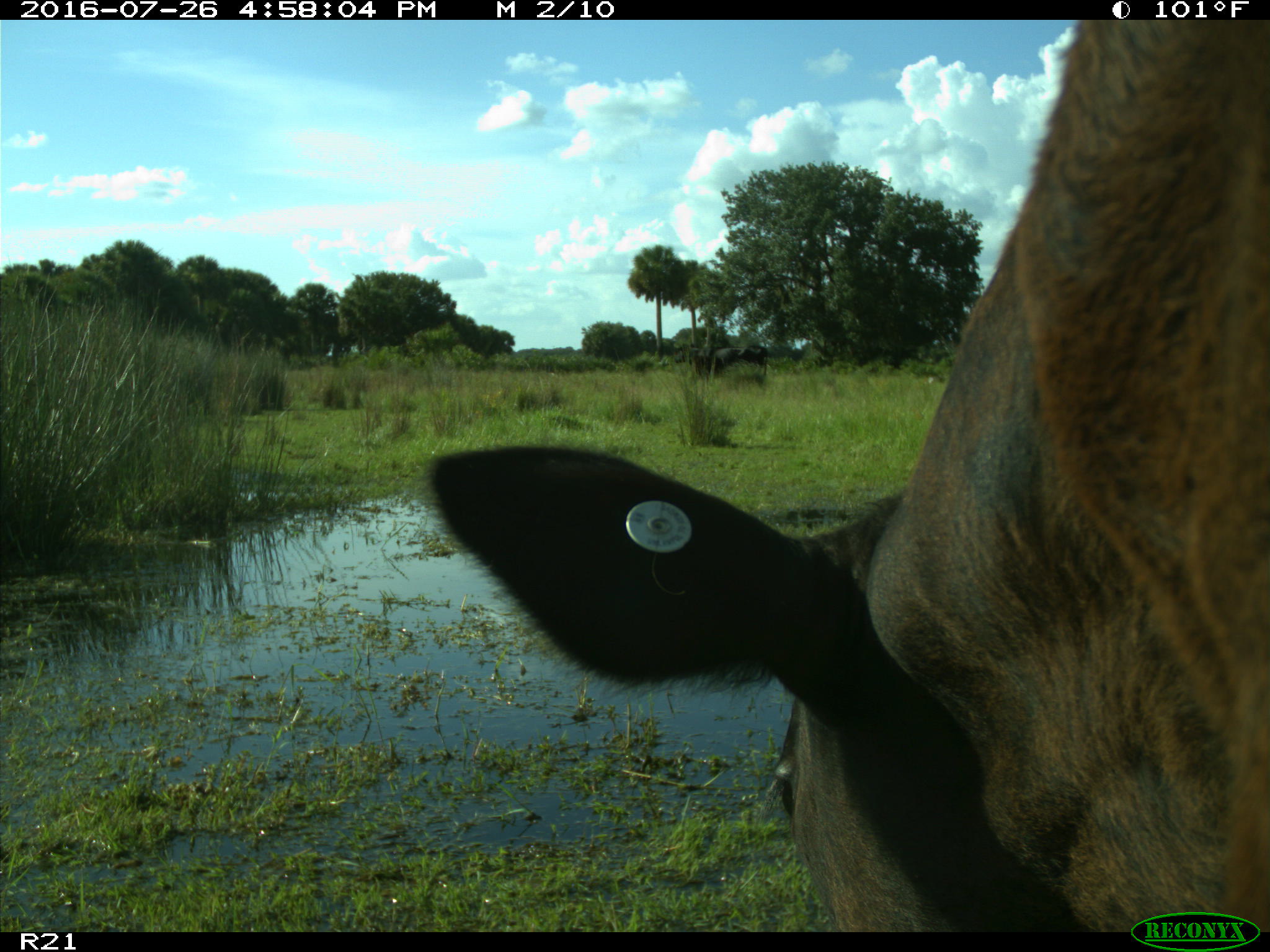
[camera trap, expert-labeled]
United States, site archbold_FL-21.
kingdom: Animalia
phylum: Chordata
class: Mammalia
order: Artiodactyla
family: Bovidae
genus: Bos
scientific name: Bos taurus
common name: domestic cow